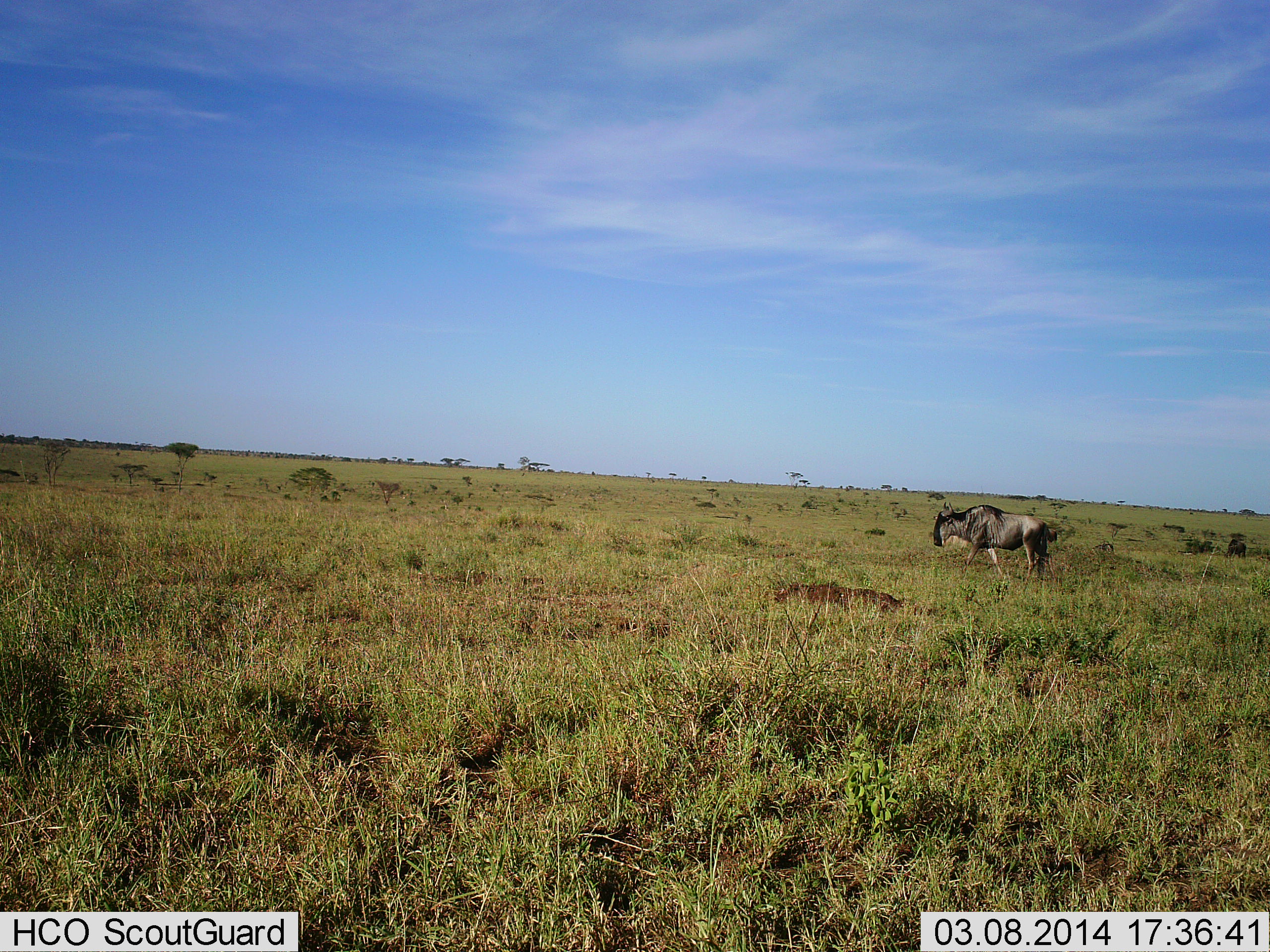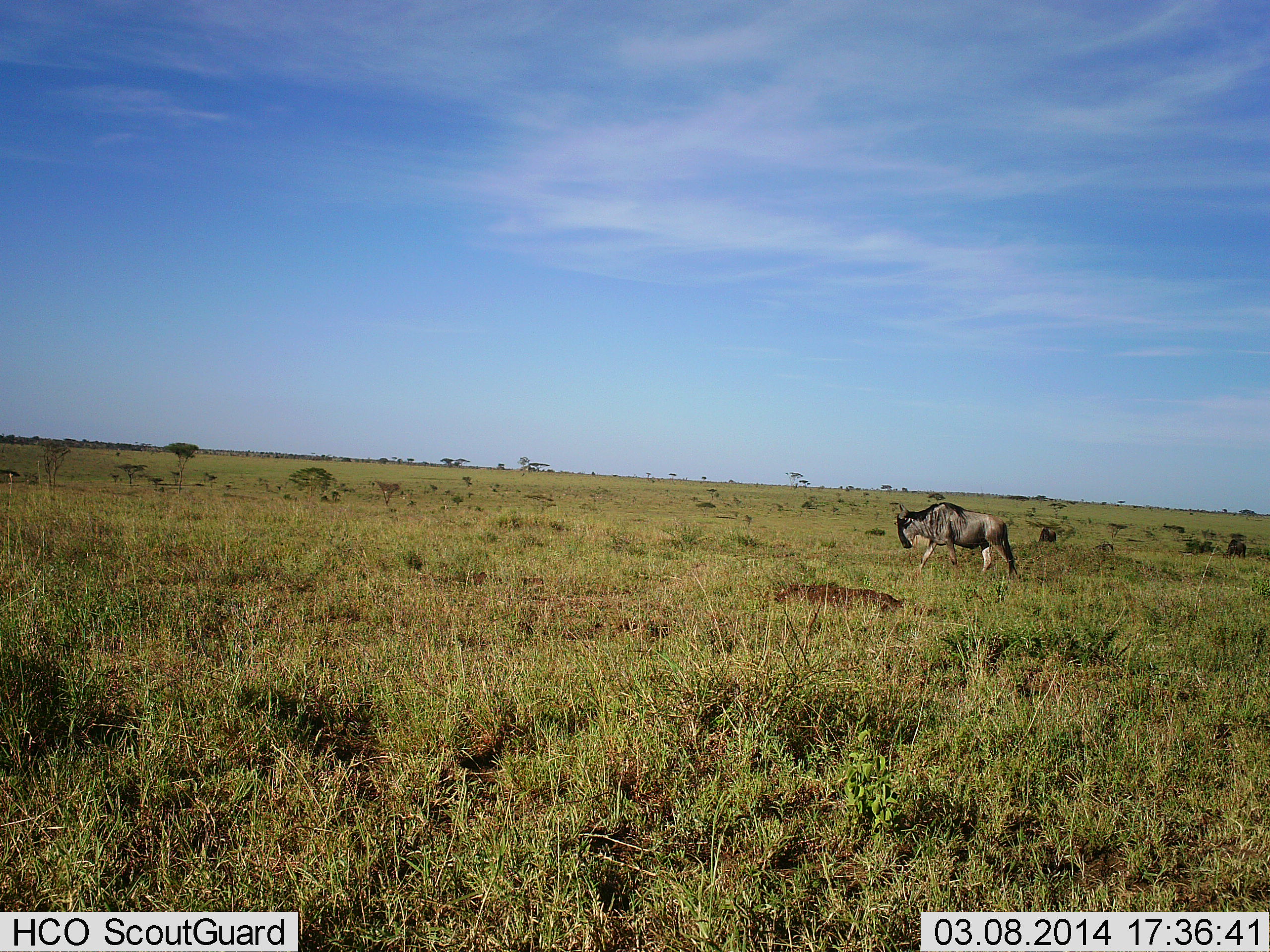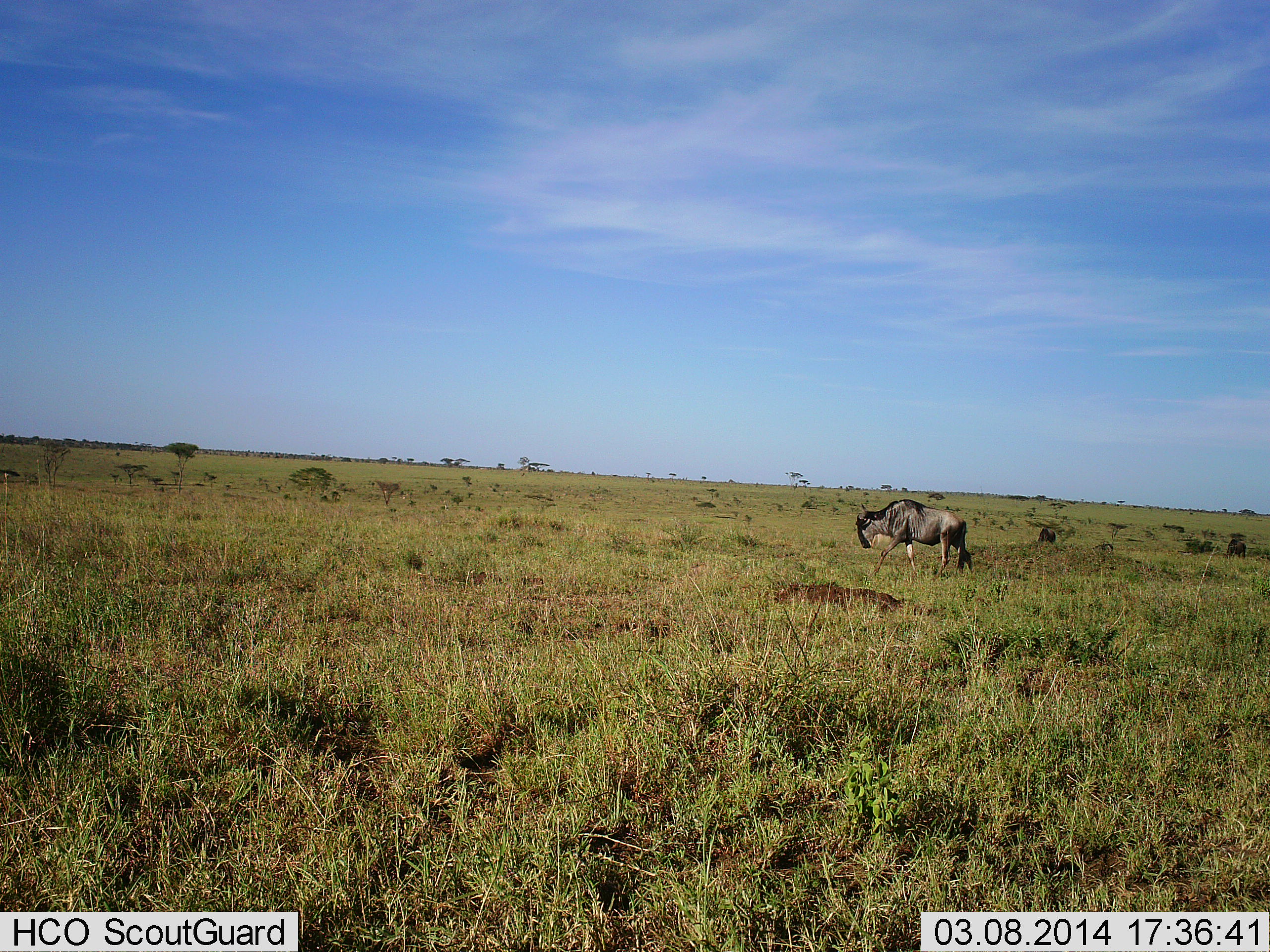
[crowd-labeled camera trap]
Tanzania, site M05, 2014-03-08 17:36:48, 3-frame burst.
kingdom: Animalia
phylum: Chordata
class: Mammalia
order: Artiodactyla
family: Bovidae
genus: Connochaetes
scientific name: Connochaetes taurinus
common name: blue wildebeest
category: wildebeest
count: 1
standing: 4%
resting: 1%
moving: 96%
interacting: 0%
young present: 1%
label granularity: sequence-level